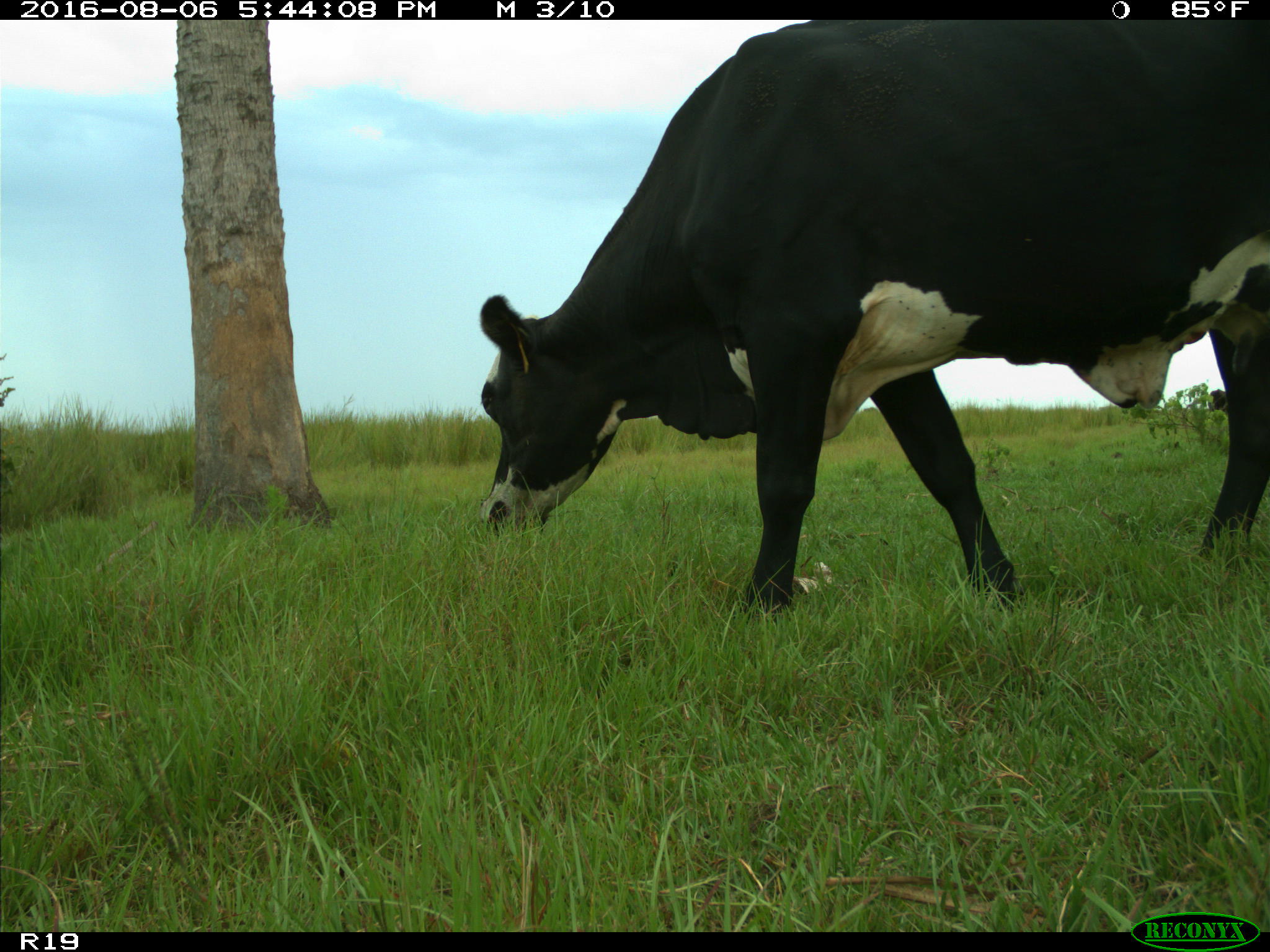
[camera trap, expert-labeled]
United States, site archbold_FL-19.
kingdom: Animalia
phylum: Chordata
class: Mammalia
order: Artiodactyla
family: Bovidae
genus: Bos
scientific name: Bos taurus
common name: domestic cow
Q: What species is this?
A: Bos taurus (domestic cow).